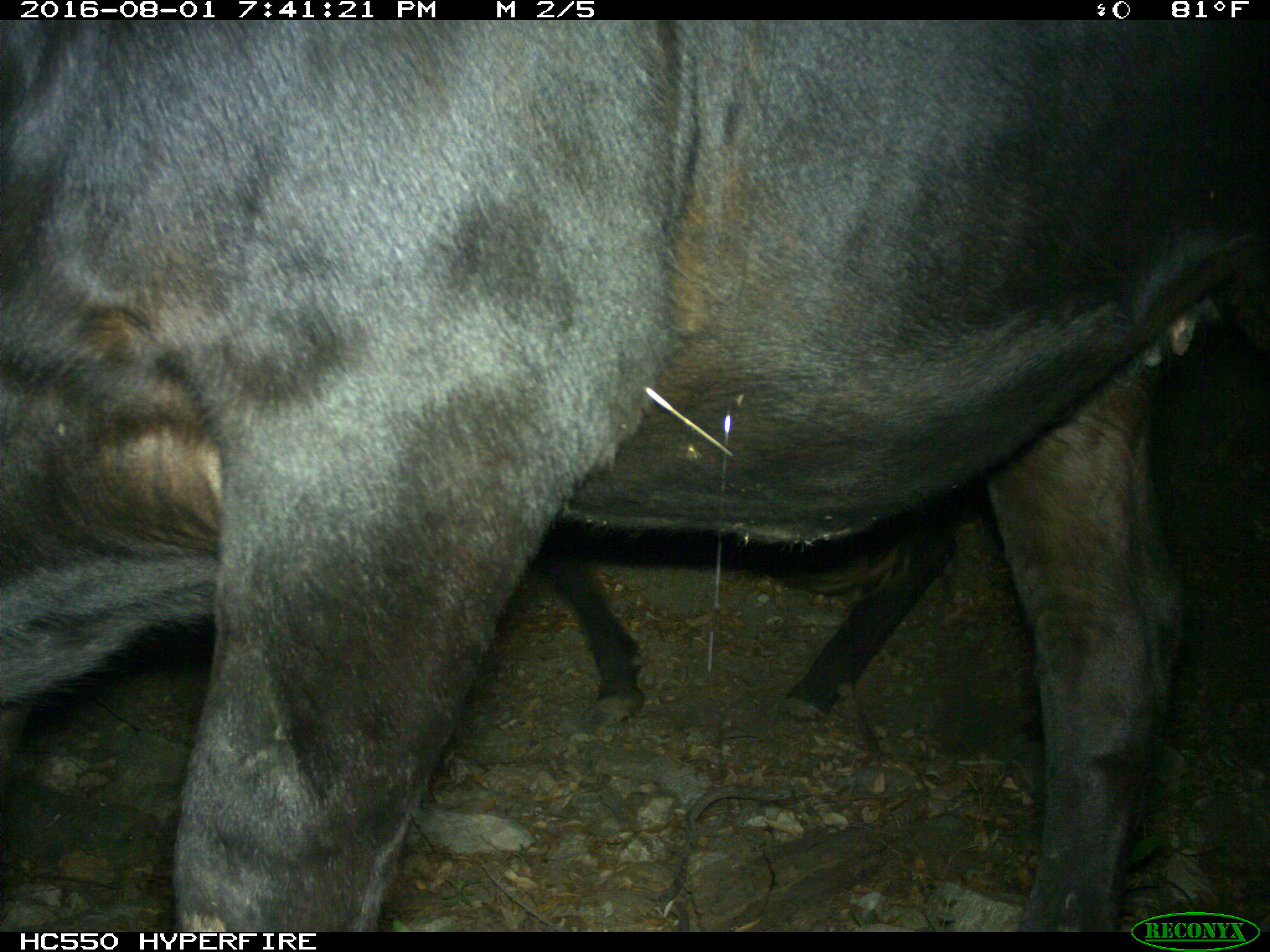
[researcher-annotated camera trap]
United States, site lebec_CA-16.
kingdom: Animalia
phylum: Chordata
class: Mammalia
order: Artiodactyla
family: Bovidae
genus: Bos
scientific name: Bos taurus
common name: domestic cow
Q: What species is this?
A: Bos taurus (domestic cow).